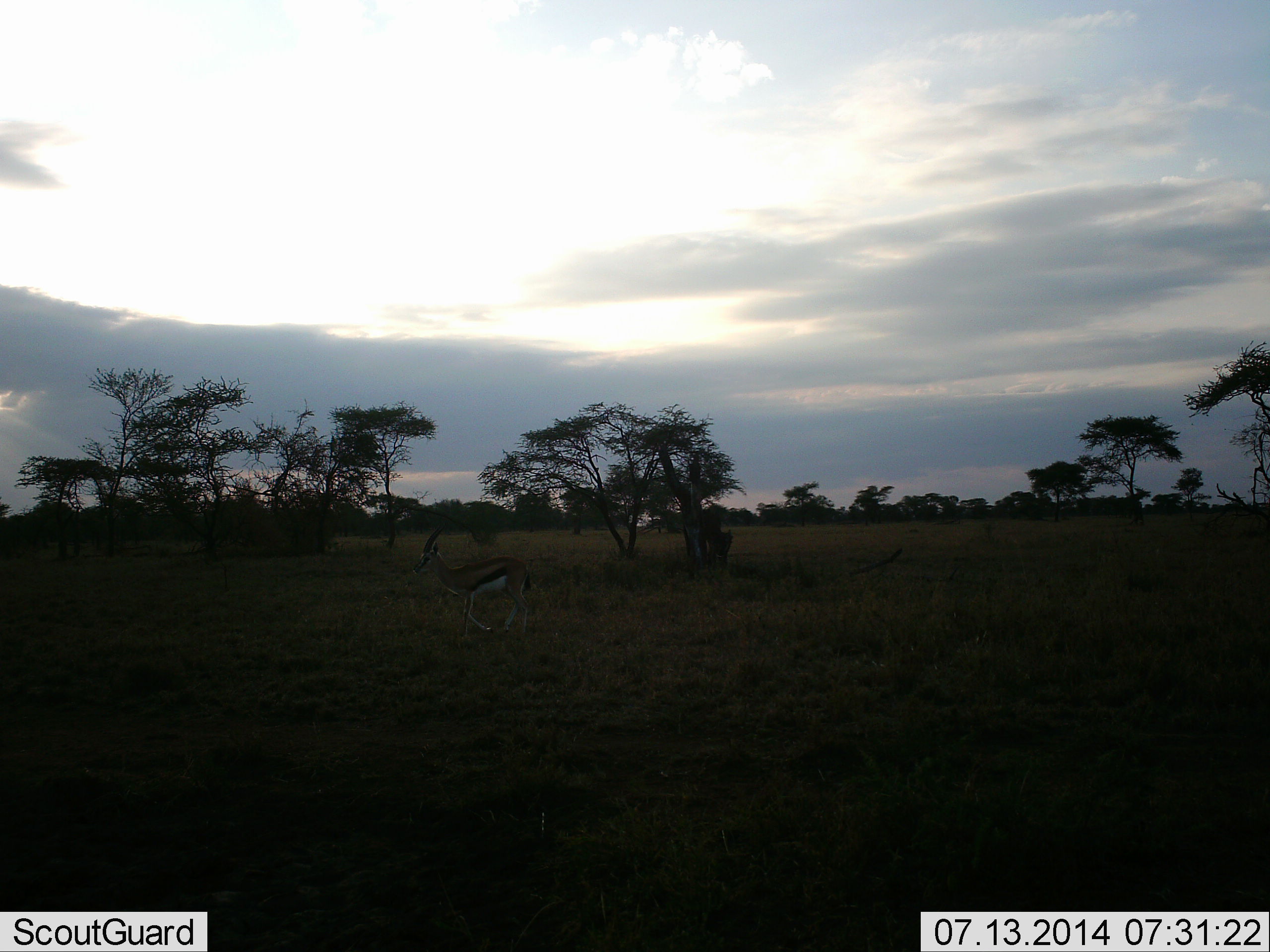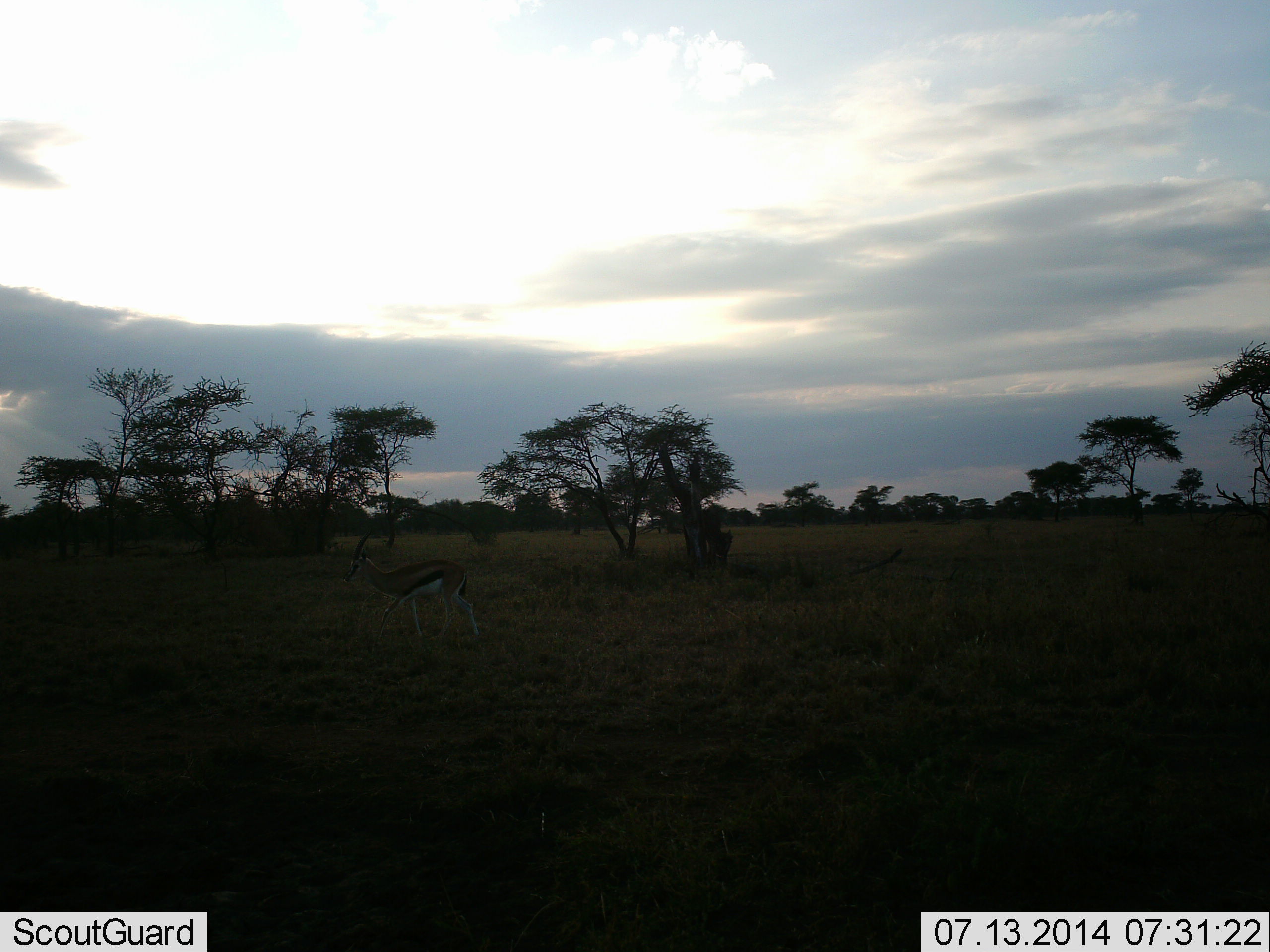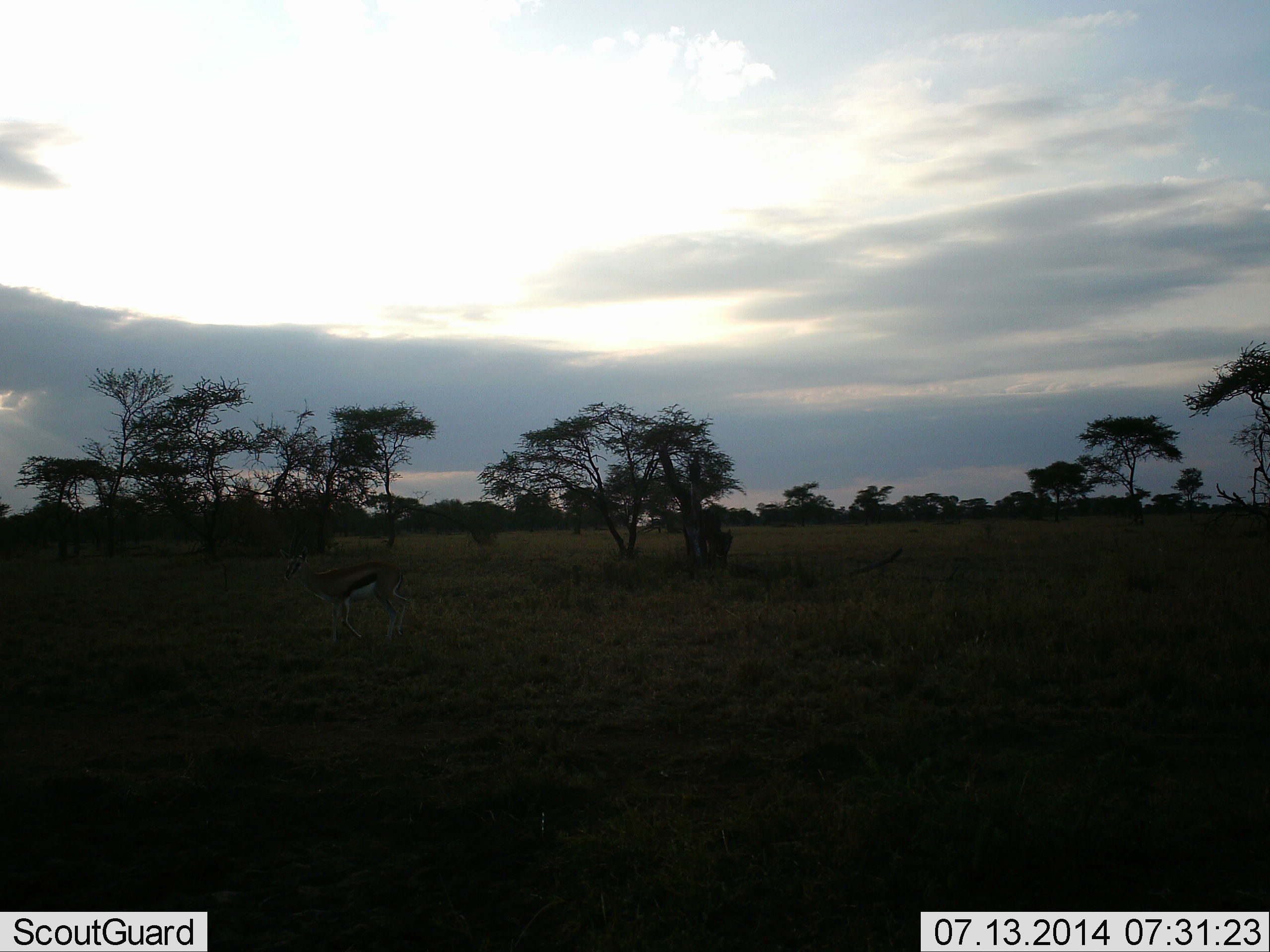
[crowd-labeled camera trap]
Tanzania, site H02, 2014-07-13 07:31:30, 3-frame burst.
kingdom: Animalia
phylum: Chordata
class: Mammalia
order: Artiodactyla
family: Bovidae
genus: Eudorcas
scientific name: Eudorcas thomsonii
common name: thomson's gazelle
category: gazellethomsons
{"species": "gazellethomsons (thomson's gazelle) (Eudorcas thomsonii)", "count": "1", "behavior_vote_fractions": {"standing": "20%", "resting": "0%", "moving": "70%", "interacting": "0%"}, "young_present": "0%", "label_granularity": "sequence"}